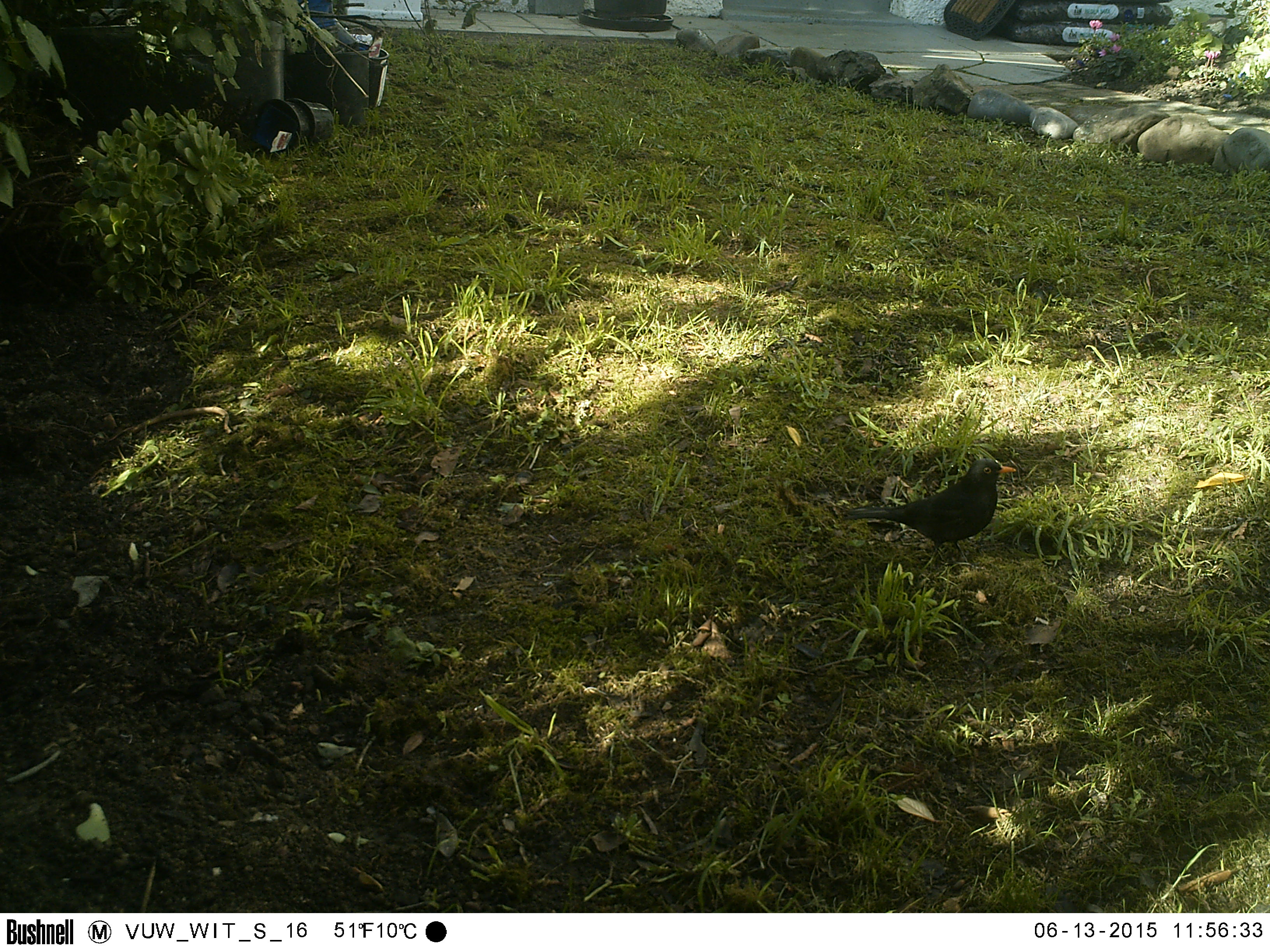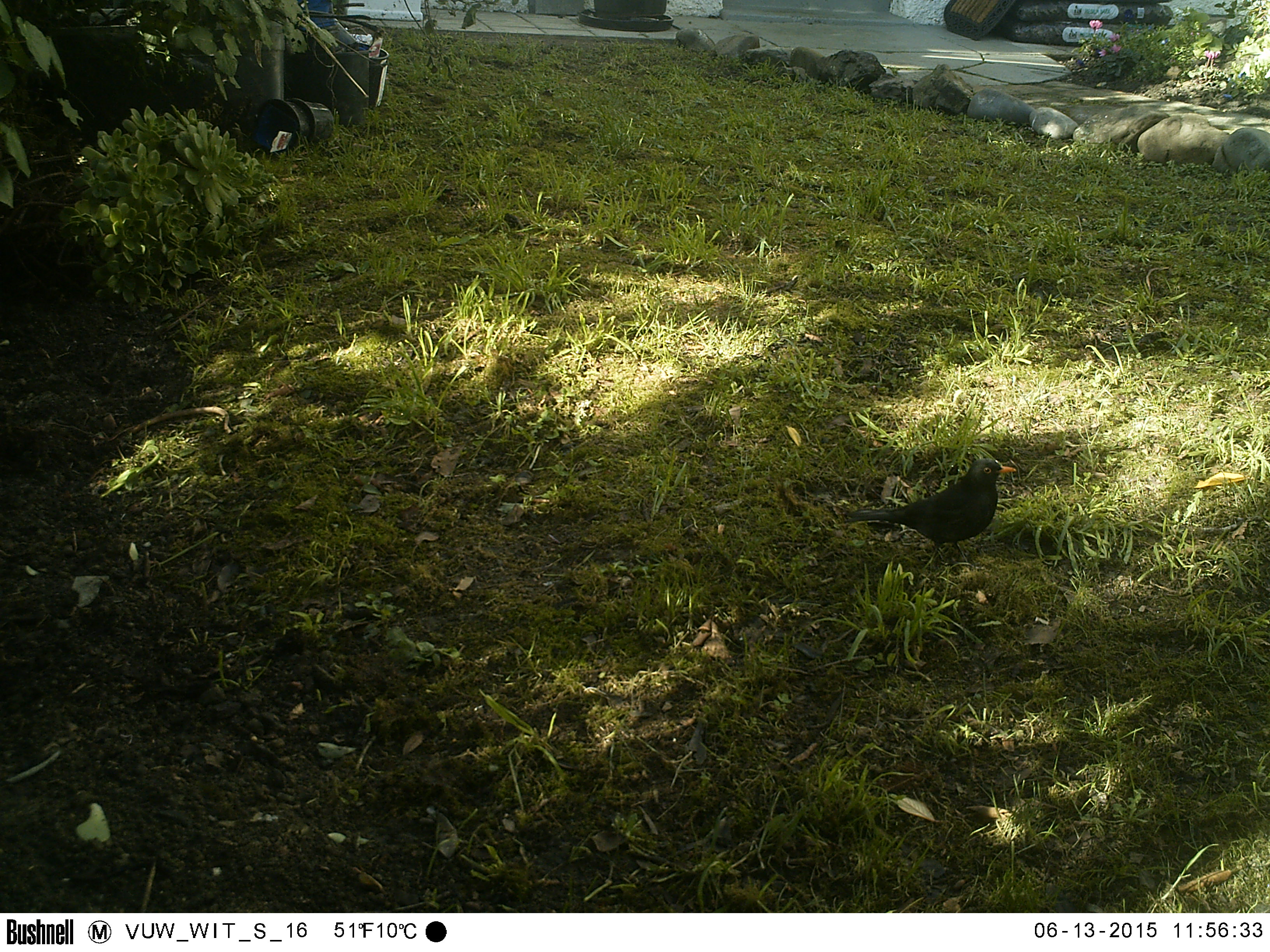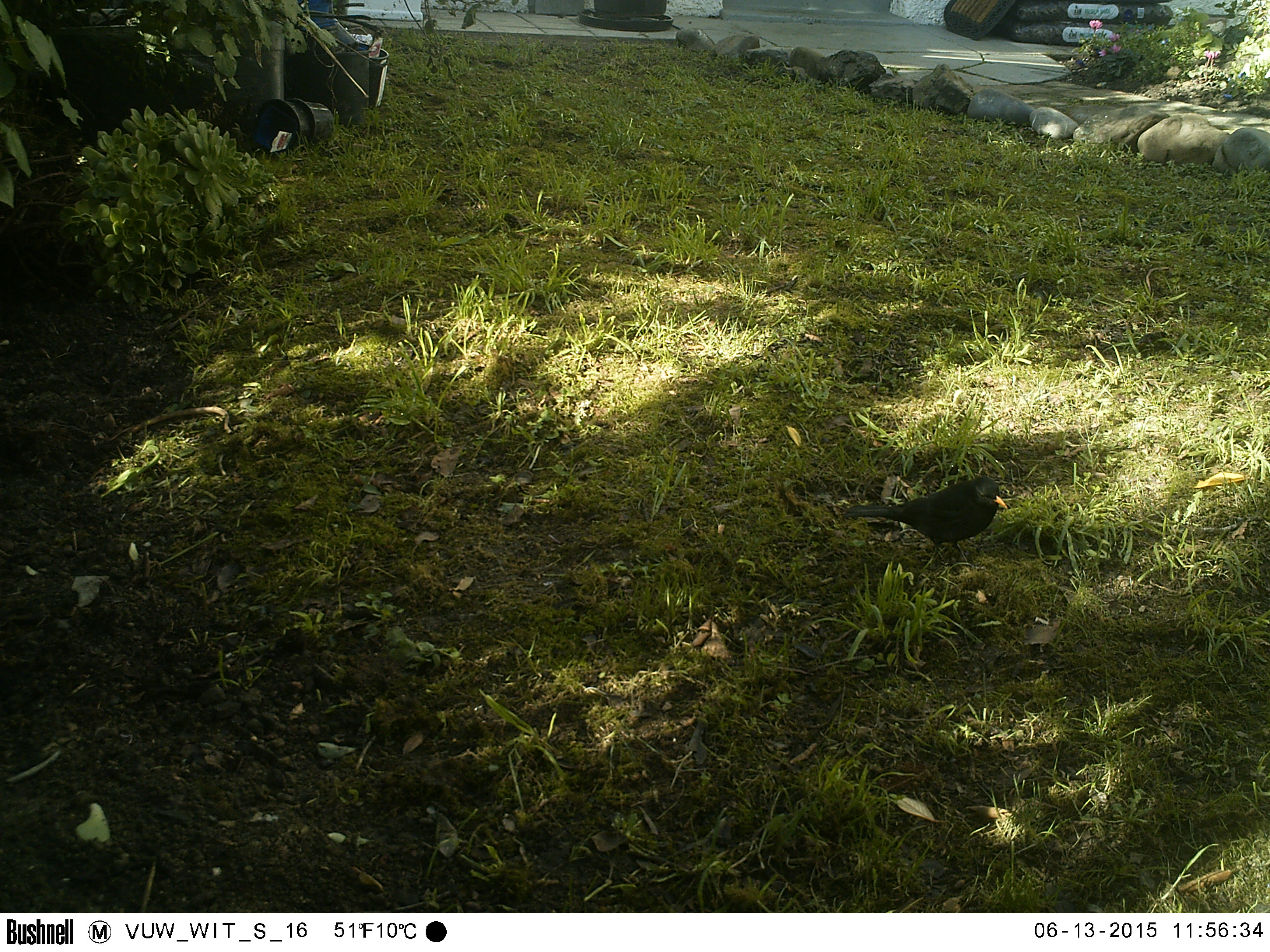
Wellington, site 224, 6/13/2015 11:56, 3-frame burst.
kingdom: Animalia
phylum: Chordata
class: Aves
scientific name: Aves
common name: bird